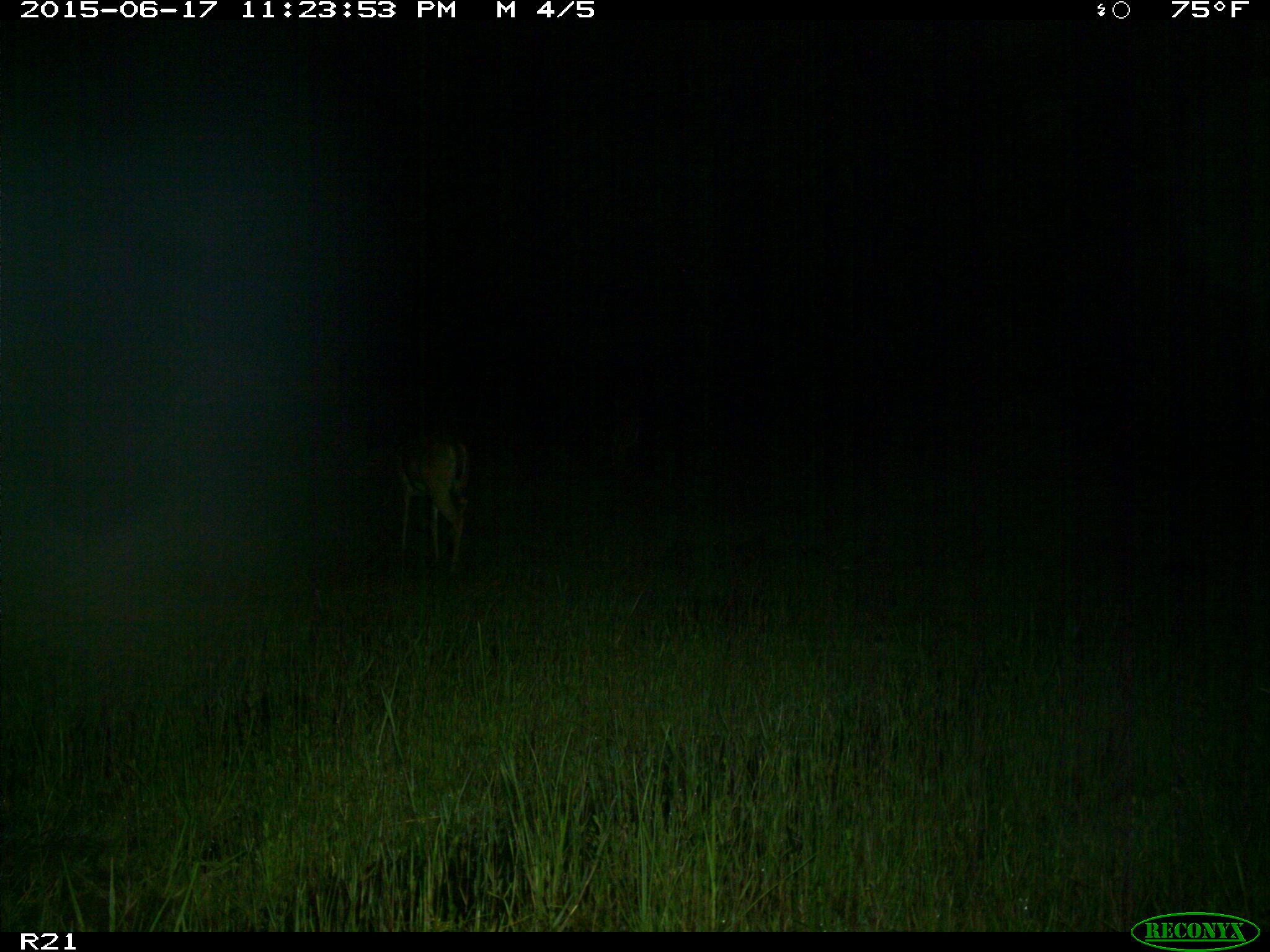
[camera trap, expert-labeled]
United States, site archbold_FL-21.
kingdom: Animalia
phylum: Chordata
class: Mammalia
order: Artiodactyla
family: Cervidae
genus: Odocoileus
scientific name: Odocoileus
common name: deer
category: unidentified deer